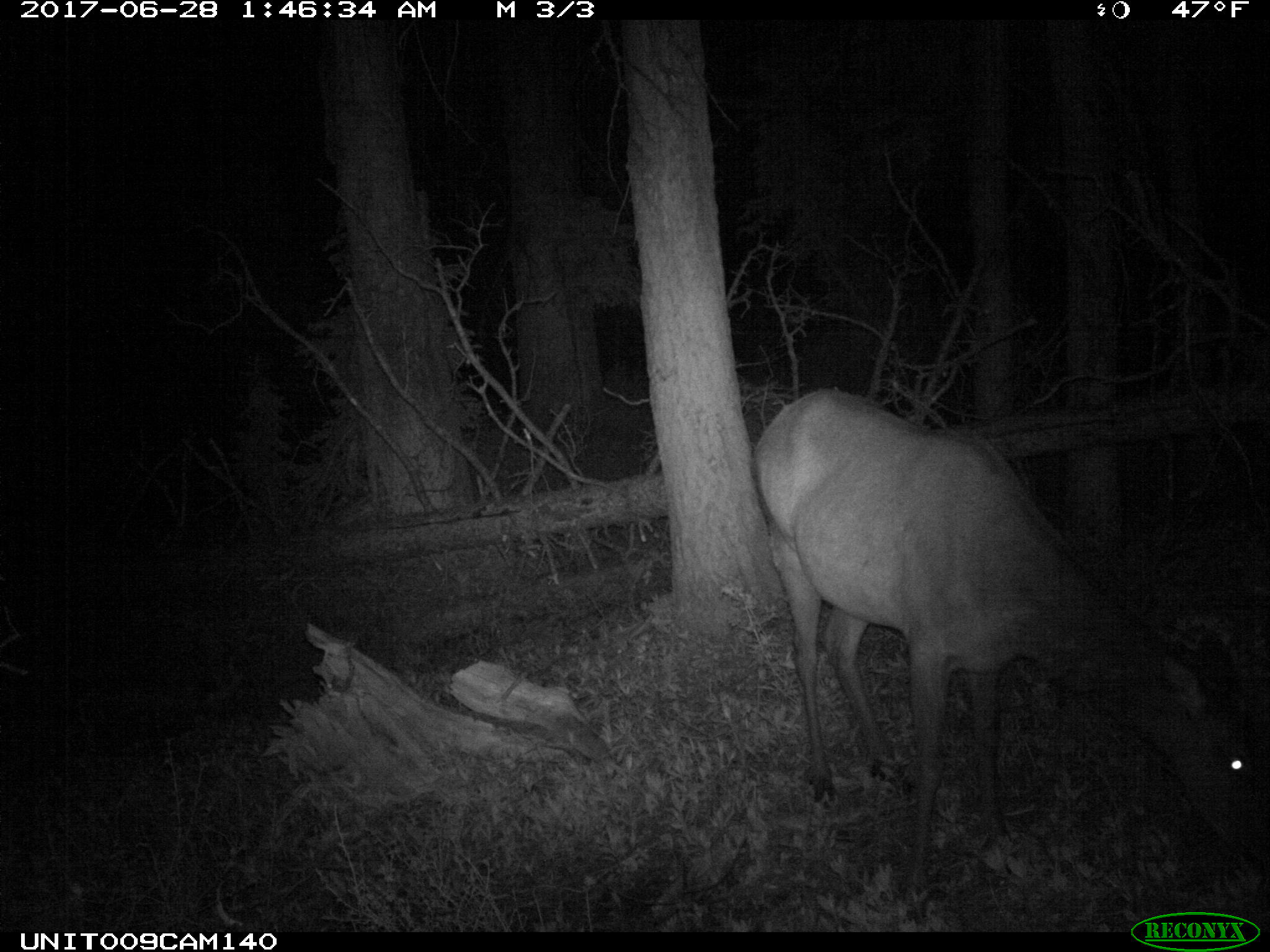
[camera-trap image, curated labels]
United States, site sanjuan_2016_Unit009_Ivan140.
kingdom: Animalia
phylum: Chordata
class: Mammalia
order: Artiodactyla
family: Cervidae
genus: Cervus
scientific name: Cervus elaphus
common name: red deer